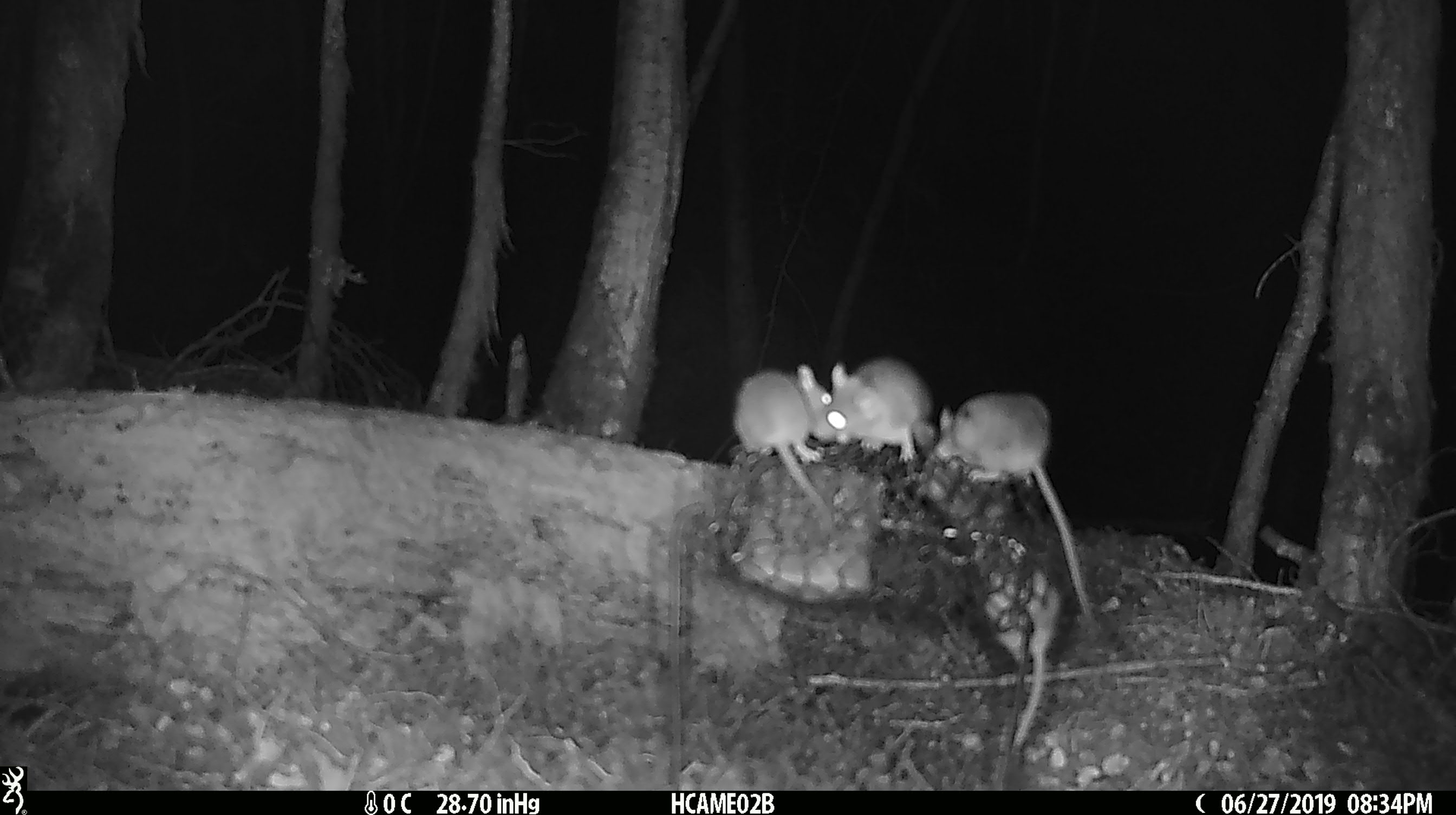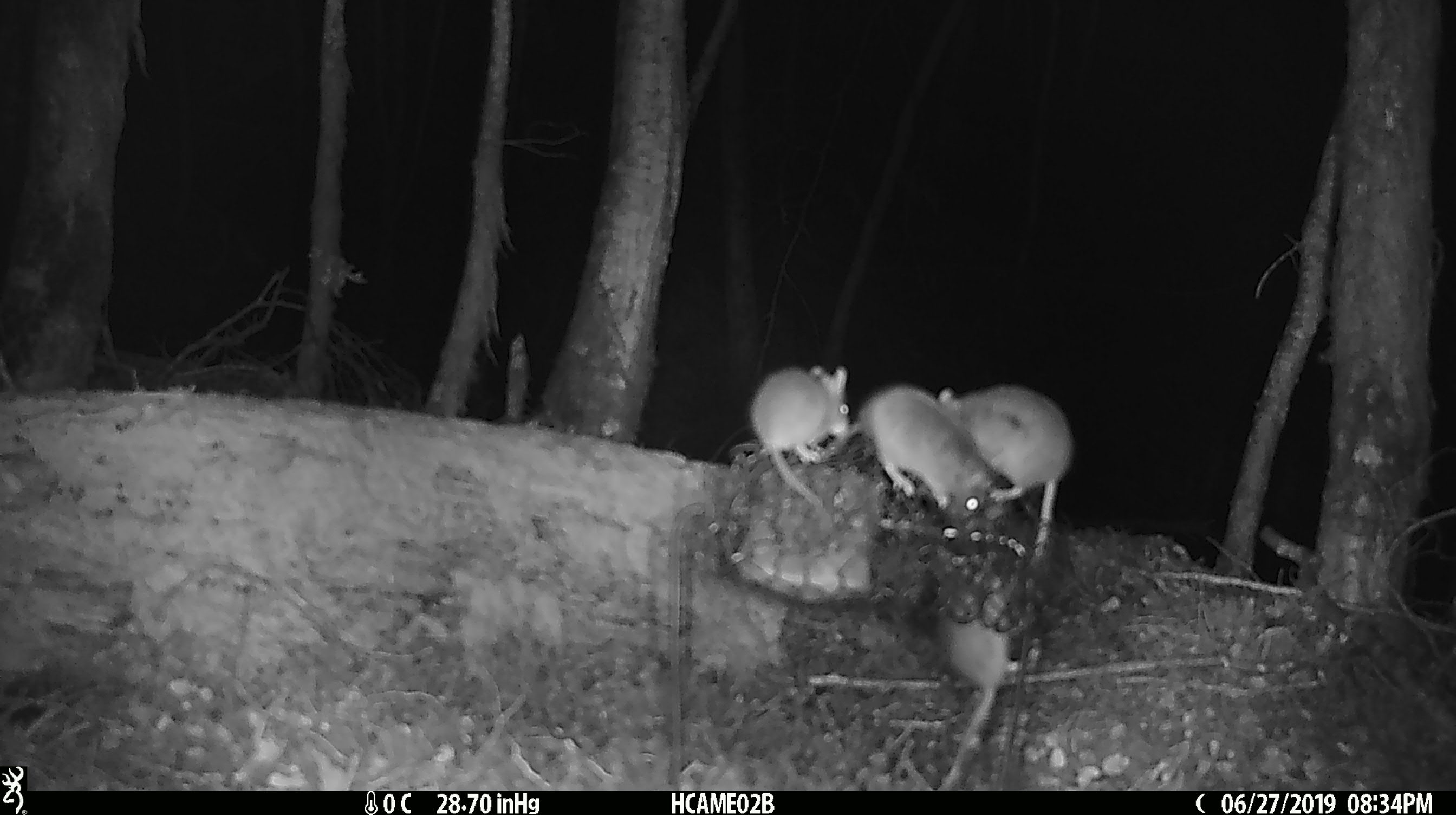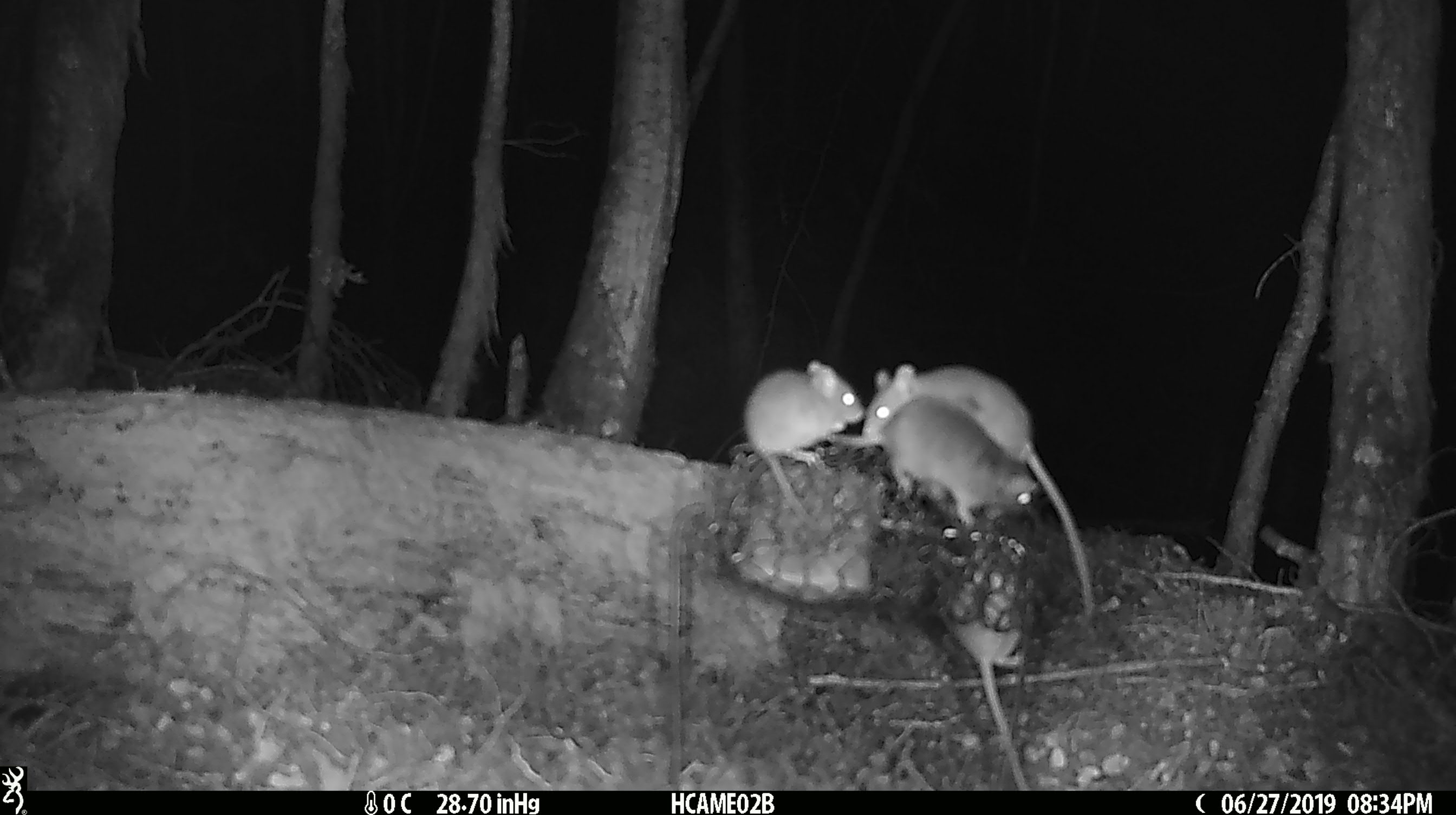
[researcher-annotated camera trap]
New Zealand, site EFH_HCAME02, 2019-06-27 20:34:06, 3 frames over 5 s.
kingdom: Animalia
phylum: Chordata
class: Mammalia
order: Rodentia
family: Muridae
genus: Mus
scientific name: Mus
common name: mouse